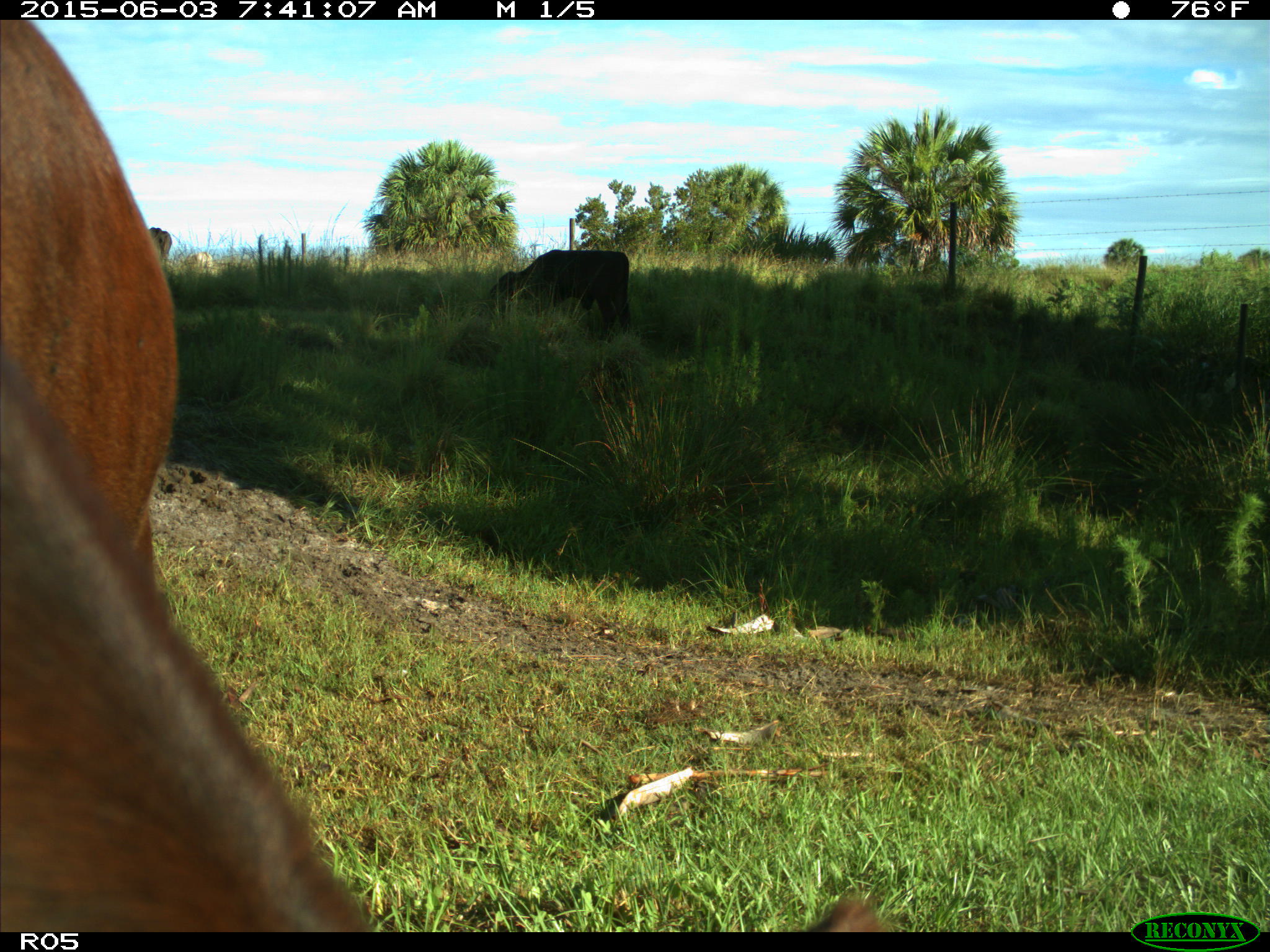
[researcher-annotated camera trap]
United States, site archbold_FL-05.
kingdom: Animalia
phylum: Chordata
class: Mammalia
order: Artiodactyla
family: Bovidae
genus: Bos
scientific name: Bos taurus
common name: domestic cow